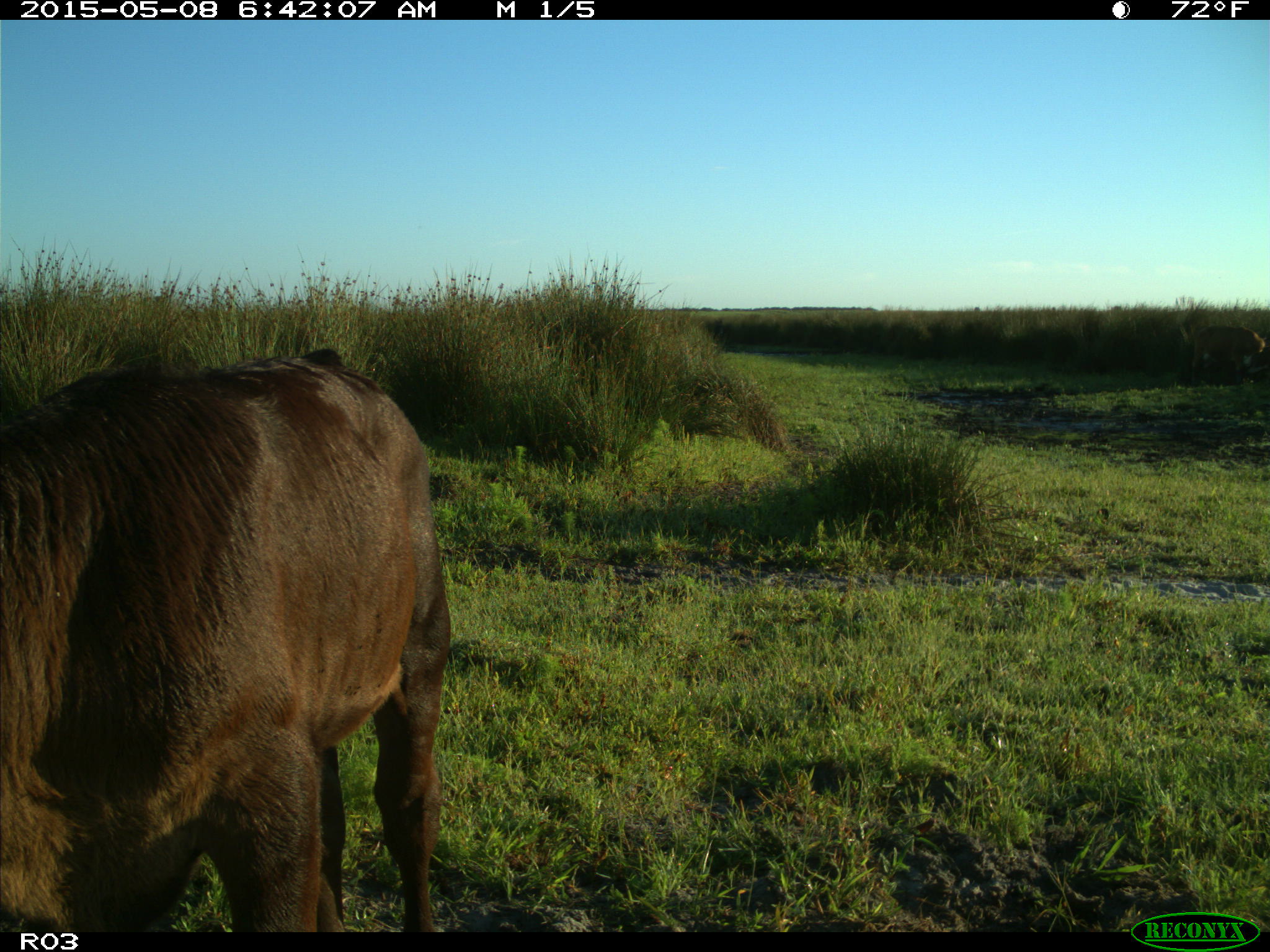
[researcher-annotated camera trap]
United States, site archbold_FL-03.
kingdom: Animalia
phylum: Chordata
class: Mammalia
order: Artiodactyla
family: Bovidae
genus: Bos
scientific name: Bos taurus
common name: domestic cow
Bos taurus (domestic cow).